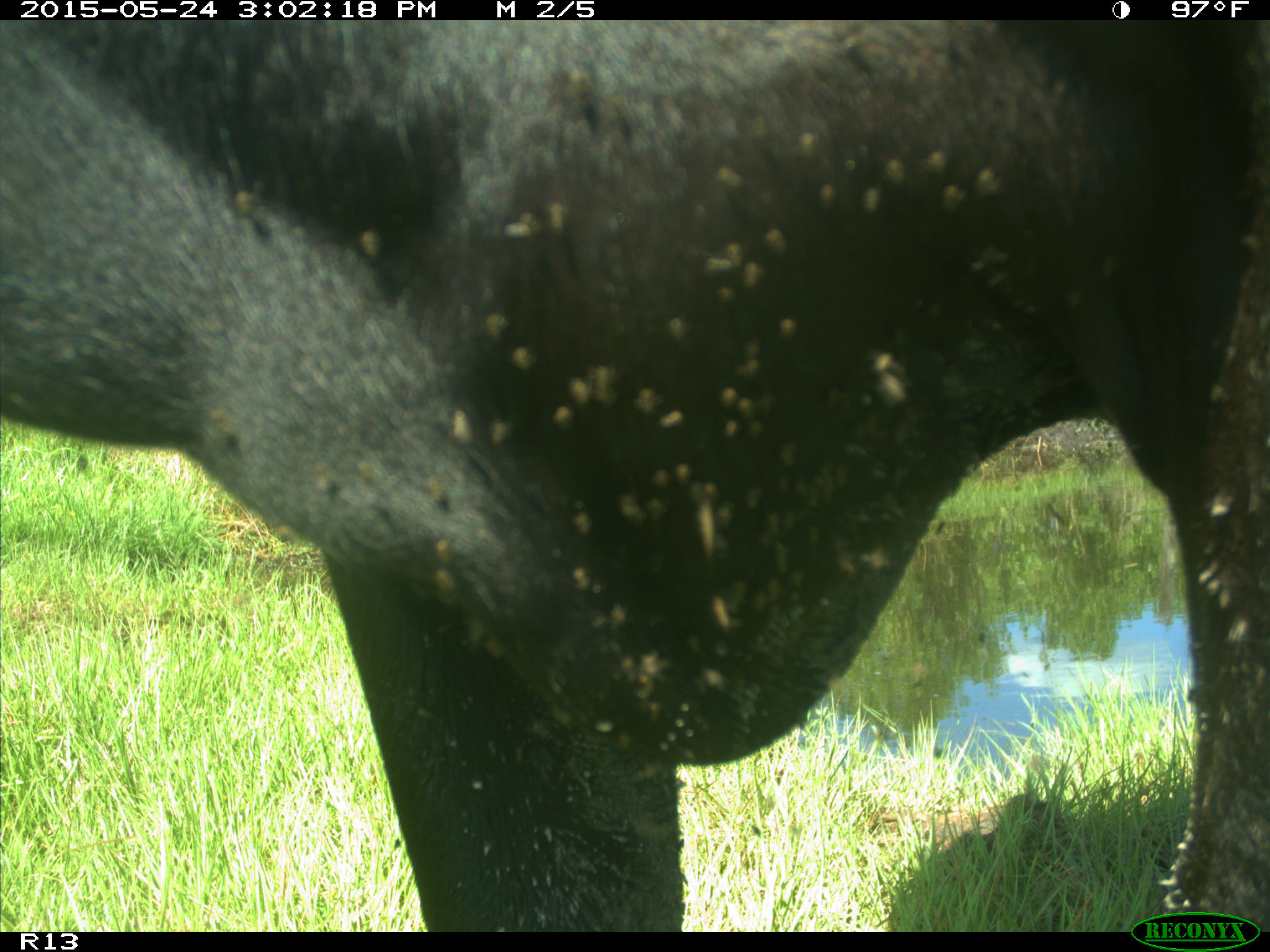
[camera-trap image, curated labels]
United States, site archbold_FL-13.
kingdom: Animalia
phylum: Chordata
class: Mammalia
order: Artiodactyla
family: Bovidae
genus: Bos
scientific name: Bos taurus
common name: domestic cow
Bos taurus (domestic cow).